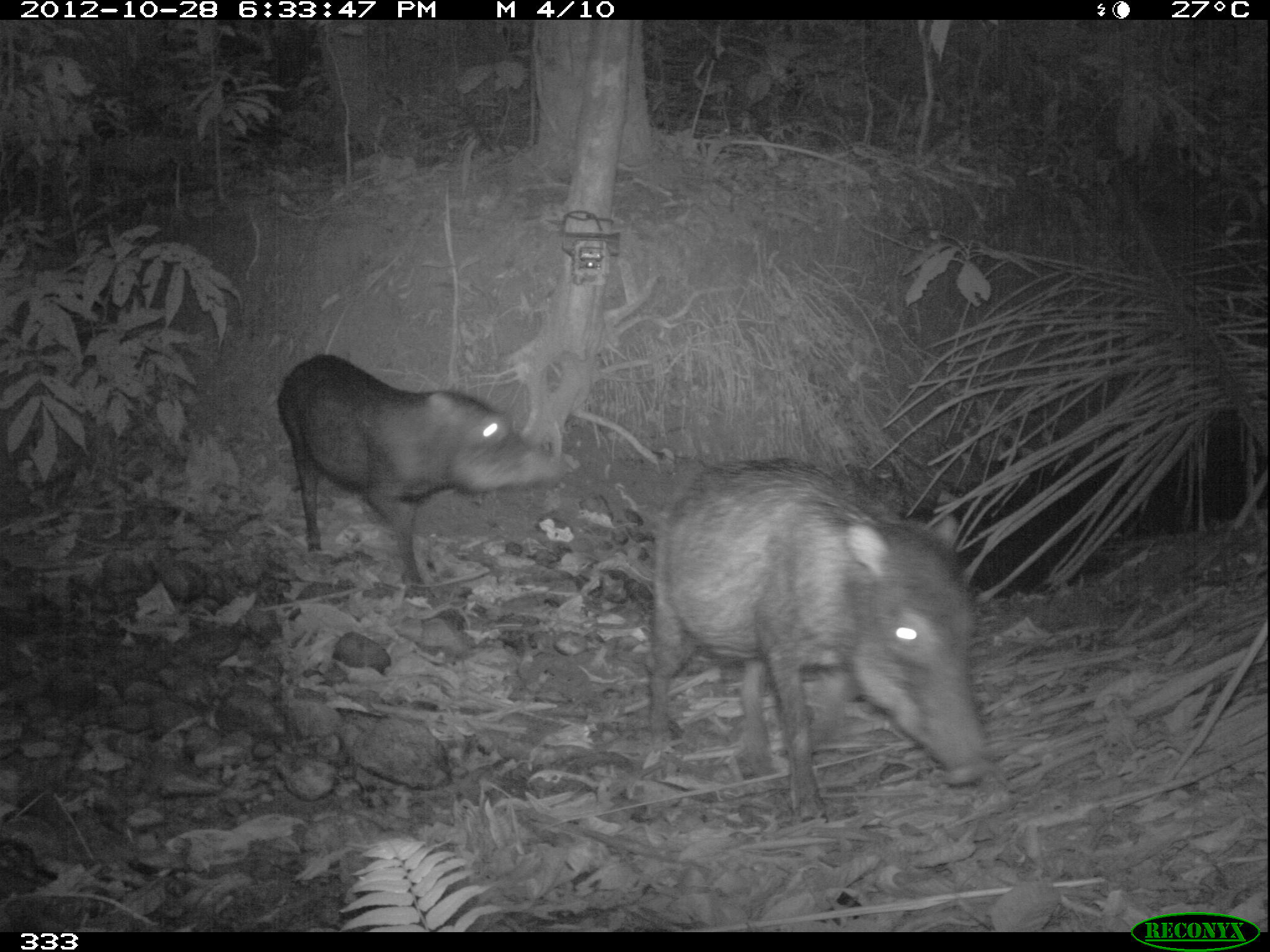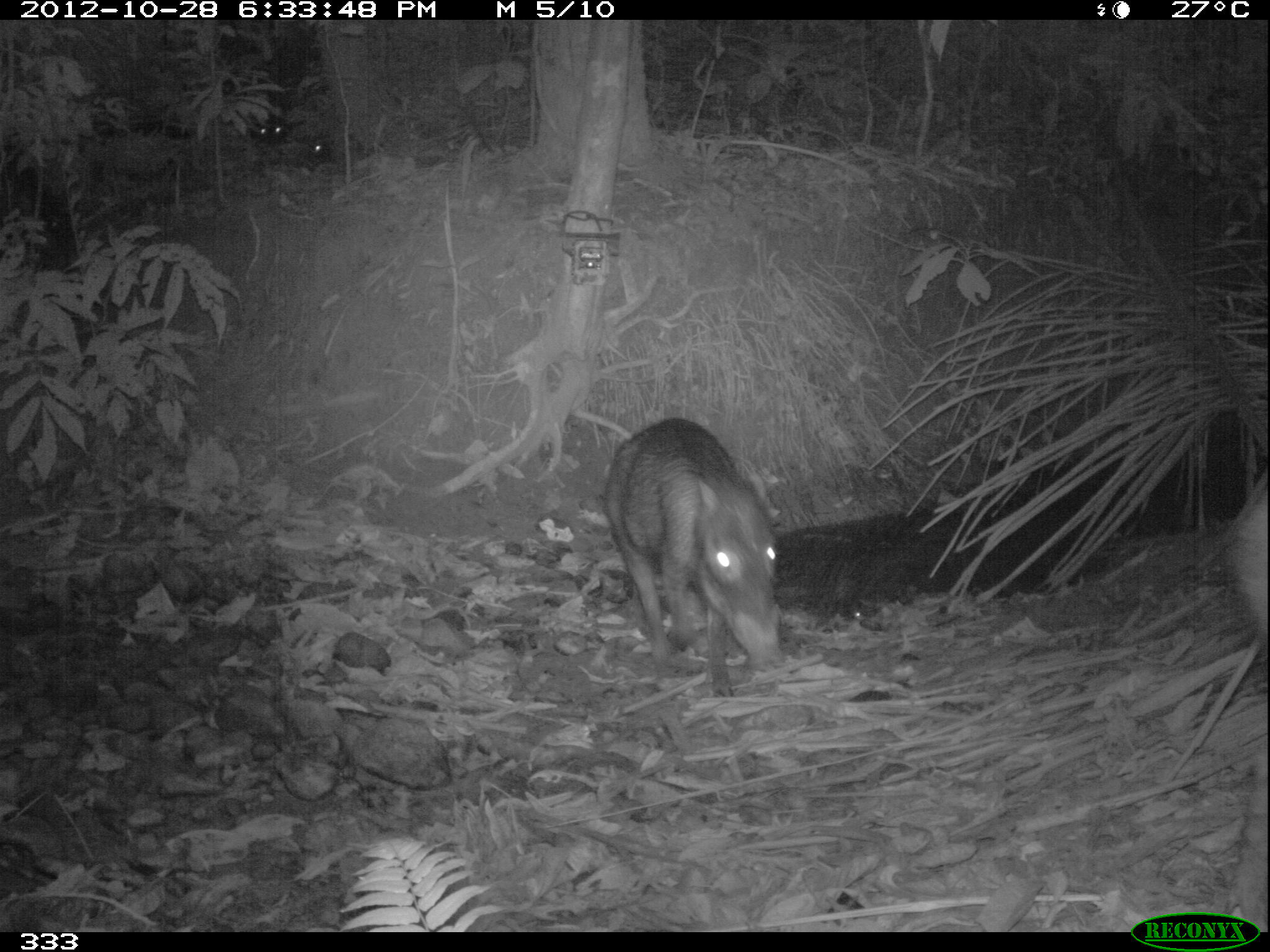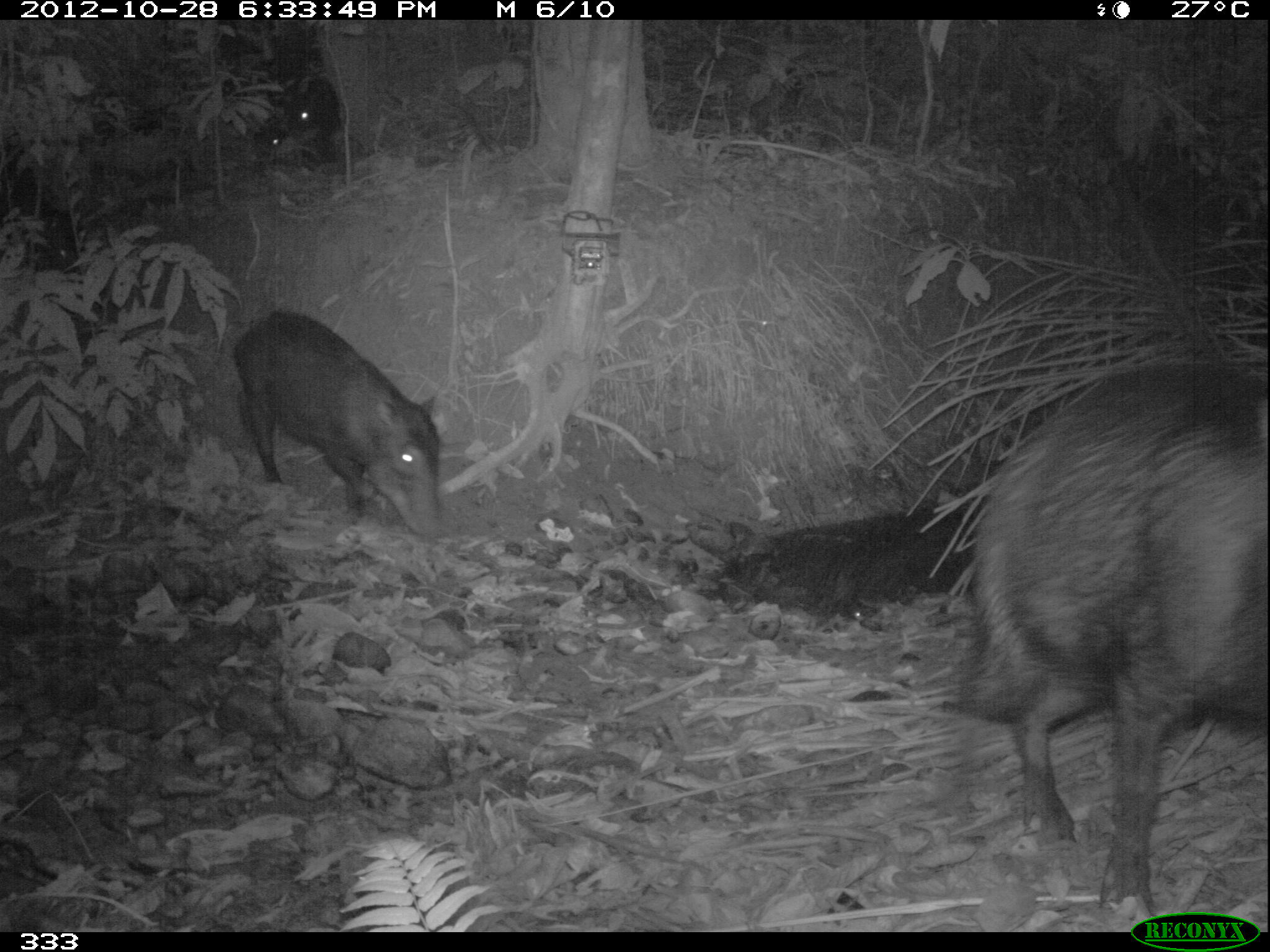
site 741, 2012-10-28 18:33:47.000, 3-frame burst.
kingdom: Animalia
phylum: Chordata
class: Mammalia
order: Artiodactyla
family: Tayassuidae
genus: Tayassu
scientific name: Tayassu pecari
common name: white-lipped peccary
Tayassu pecari (white-lipped peccary).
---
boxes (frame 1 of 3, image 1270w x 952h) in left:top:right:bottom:
tayassu pecari: 647:453:990:828; 276:355:570:601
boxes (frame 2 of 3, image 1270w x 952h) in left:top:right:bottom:
tayassu pecari: 605:417:783:699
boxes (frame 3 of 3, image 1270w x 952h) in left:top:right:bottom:
tayassu pecari: 954:361:1267:928; 232:310:445:541